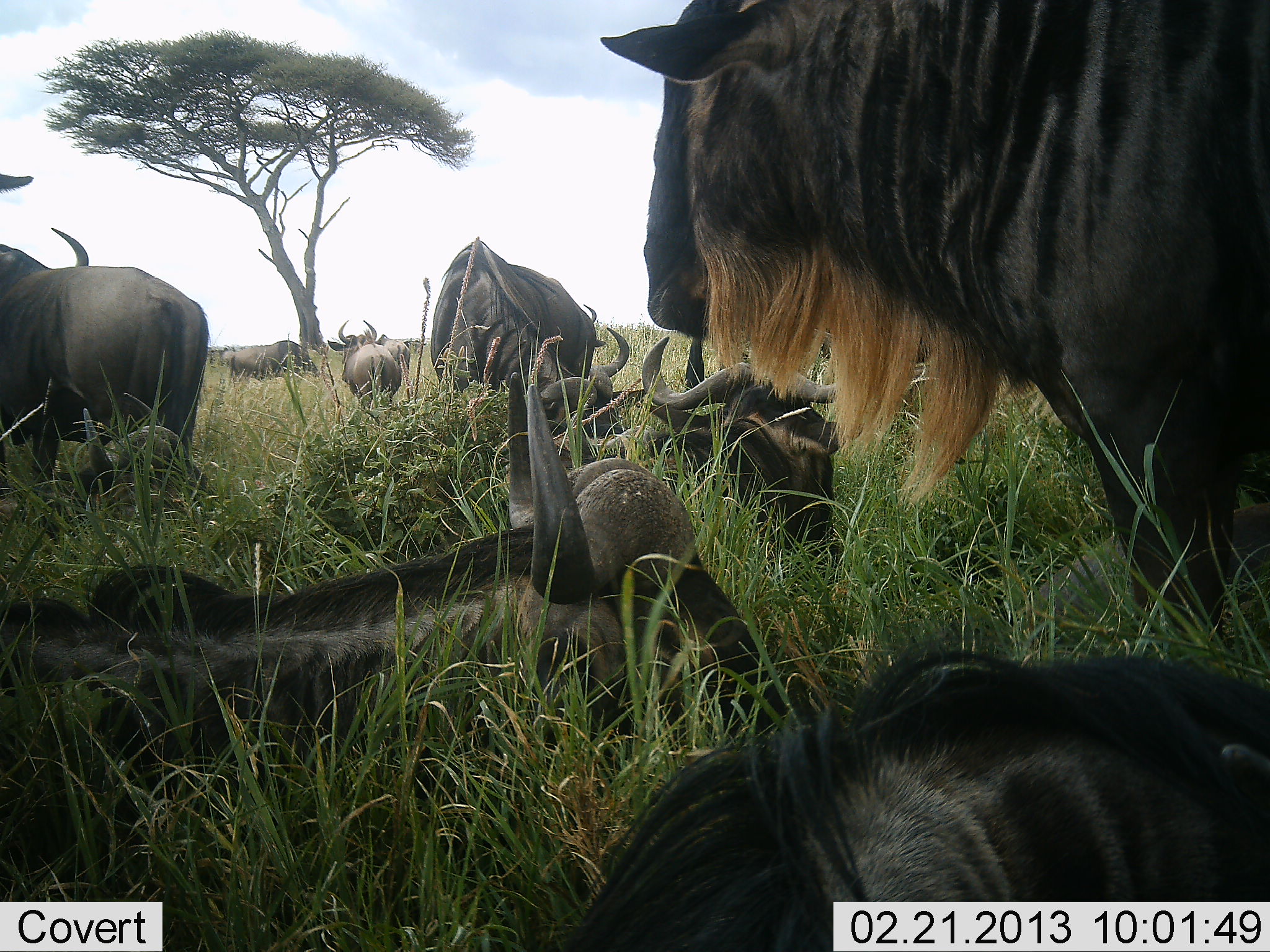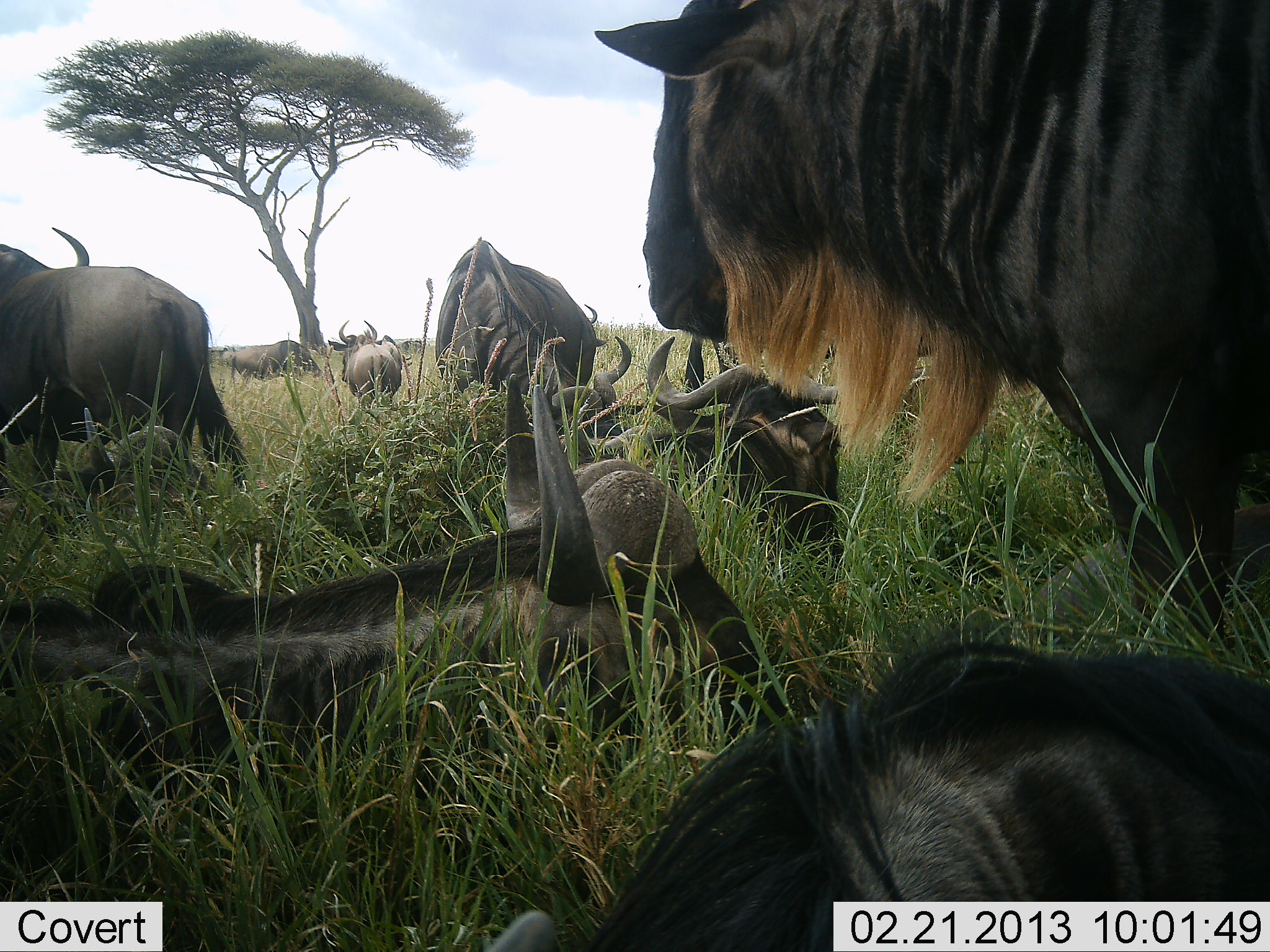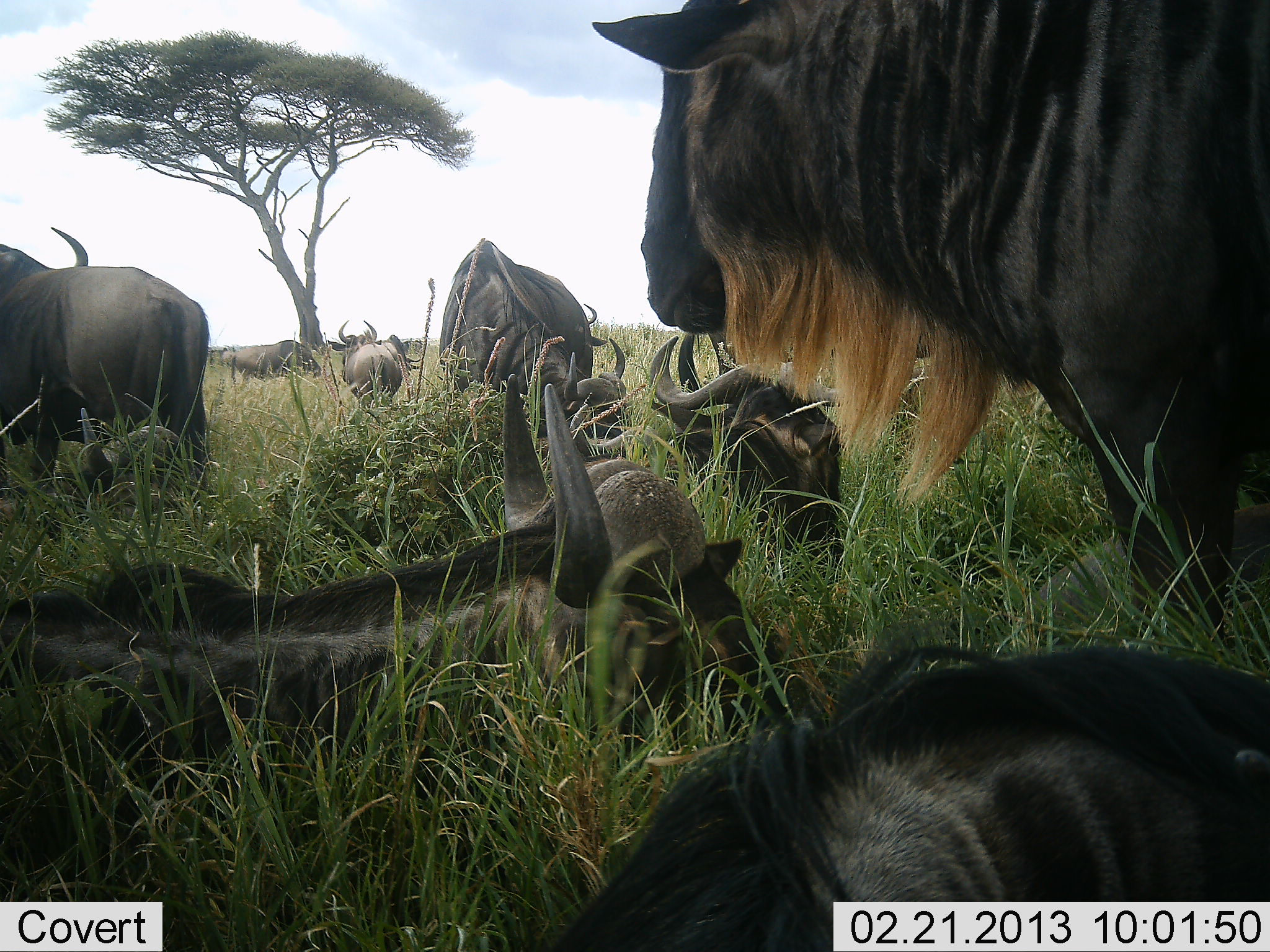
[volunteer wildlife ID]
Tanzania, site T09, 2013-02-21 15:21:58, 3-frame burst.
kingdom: Animalia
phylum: Chordata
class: Mammalia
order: Artiodactyla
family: Bovidae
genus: Connochaetes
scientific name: Connochaetes taurinus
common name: blue wildebeest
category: wildebeest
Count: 10.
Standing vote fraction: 71%.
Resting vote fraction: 95%.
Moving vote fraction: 17%.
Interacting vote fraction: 5%.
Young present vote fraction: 5%.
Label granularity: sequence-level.